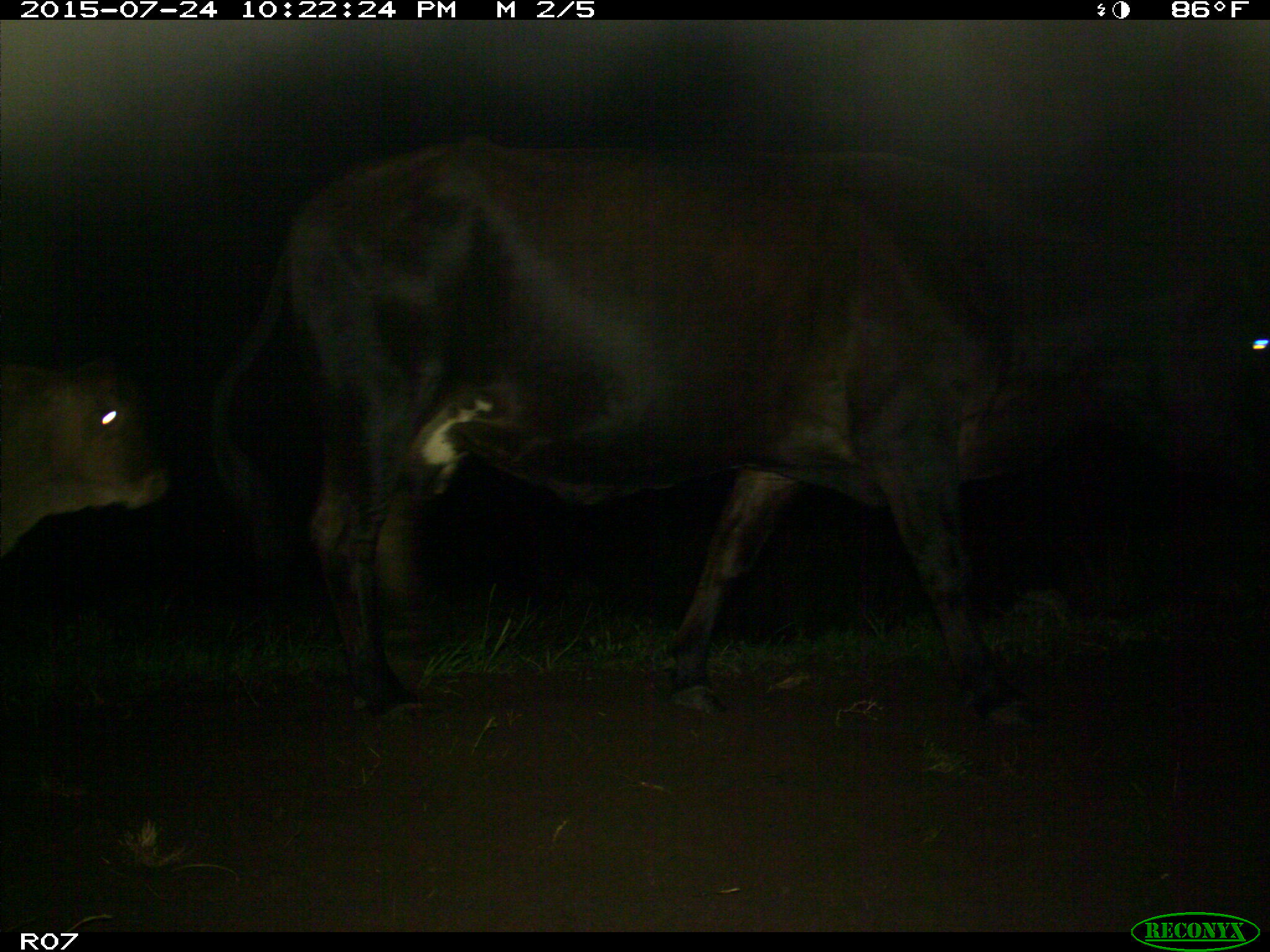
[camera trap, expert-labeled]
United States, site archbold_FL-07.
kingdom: Animalia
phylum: Chordata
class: Mammalia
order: Artiodactyla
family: Bovidae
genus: Bos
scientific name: Bos taurus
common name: domestic cow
Bos taurus (domestic cow).